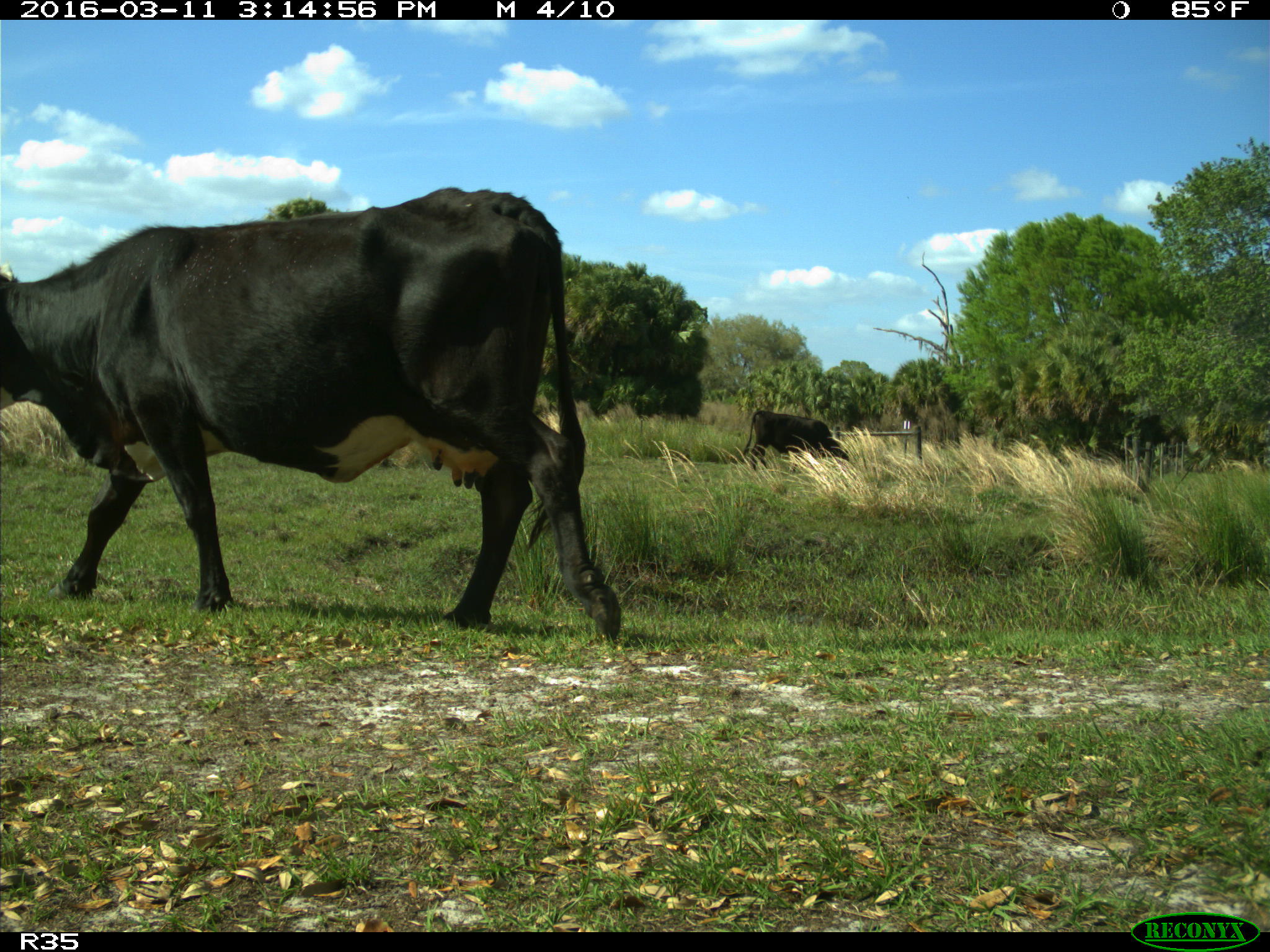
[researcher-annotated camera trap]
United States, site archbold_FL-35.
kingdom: Animalia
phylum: Chordata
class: Mammalia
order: Artiodactyla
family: Bovidae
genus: Bos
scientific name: Bos taurus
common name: domestic cow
Bos taurus (domestic cow).